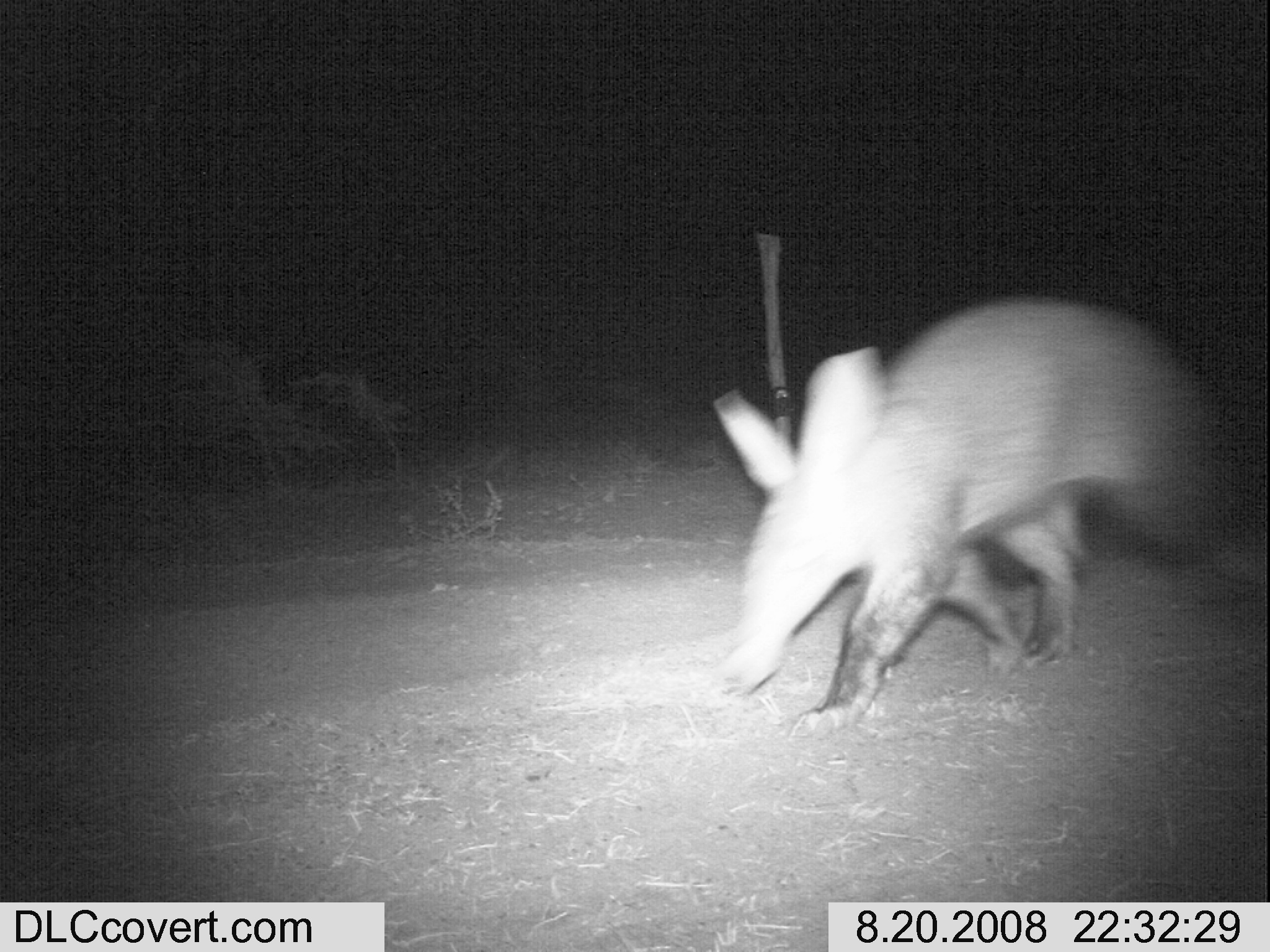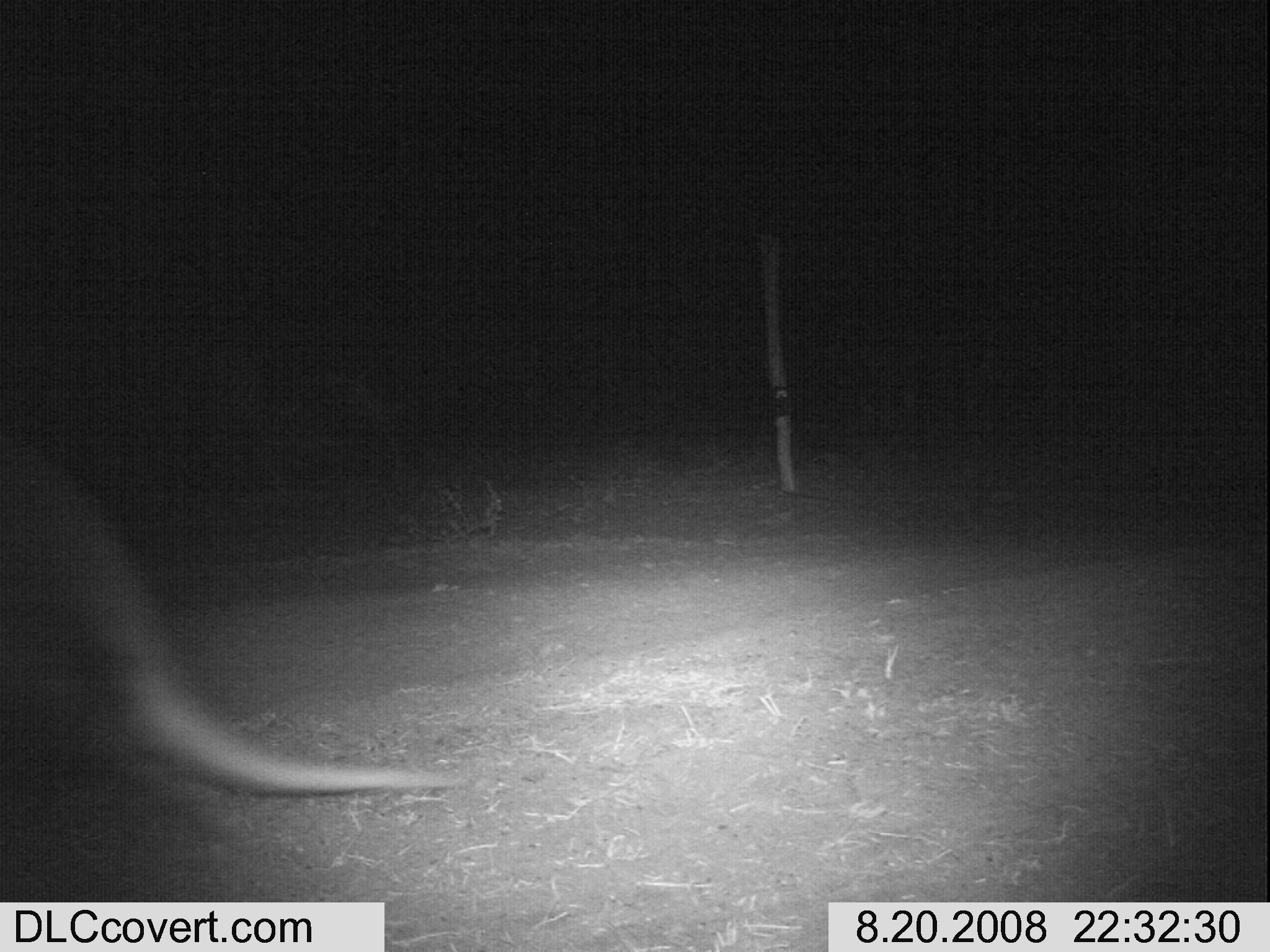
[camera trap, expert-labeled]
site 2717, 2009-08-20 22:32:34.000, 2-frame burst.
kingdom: Animalia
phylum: Chordata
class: Mammalia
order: Tubulidentata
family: Orycteropodidae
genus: Orycteropus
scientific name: Orycteropus afer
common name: aardvark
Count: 1.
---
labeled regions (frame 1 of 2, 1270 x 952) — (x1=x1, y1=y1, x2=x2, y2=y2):
orycteropus afer: (x1=708, y1=284, x2=1262, y2=732)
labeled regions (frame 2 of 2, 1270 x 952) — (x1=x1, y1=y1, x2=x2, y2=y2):
orycteropus afer: (x1=0, y1=417, x2=463, y2=803)